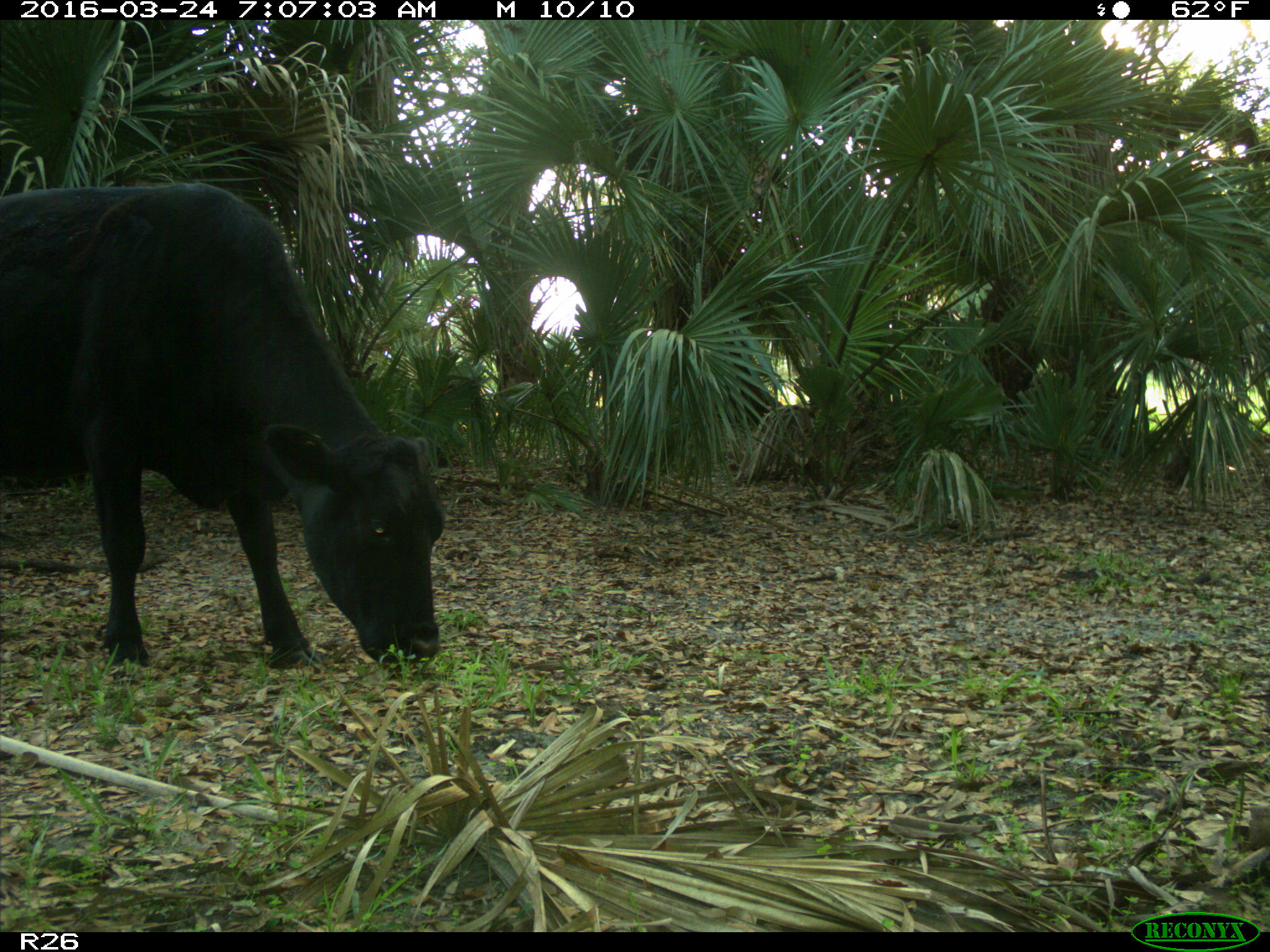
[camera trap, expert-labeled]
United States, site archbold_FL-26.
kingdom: Animalia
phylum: Chordata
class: Mammalia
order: Artiodactyla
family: Bovidae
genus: Bos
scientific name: Bos taurus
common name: domestic cow